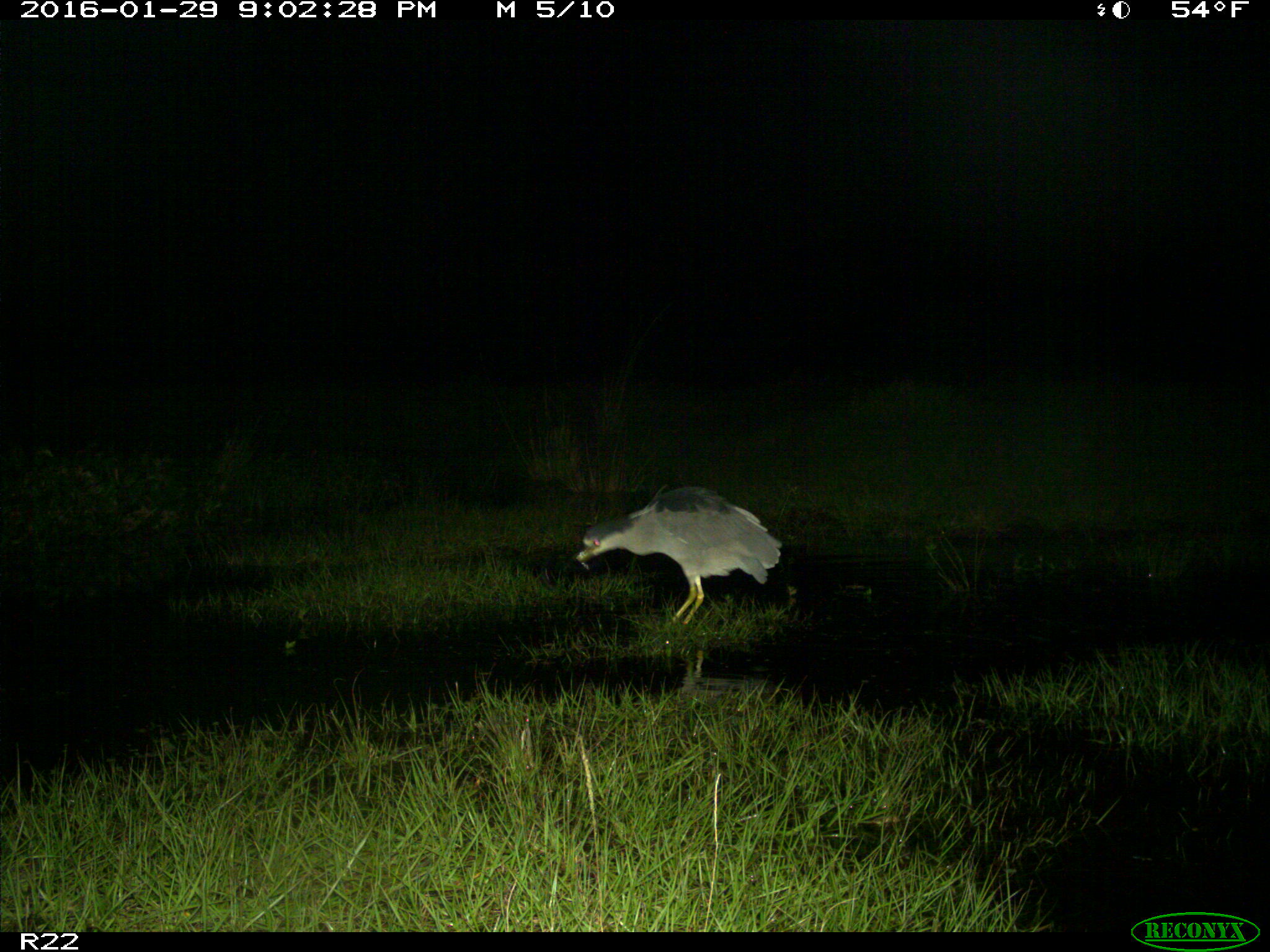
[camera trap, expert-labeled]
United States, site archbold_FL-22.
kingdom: Animalia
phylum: Chordata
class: Aves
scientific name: Aves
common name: birds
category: unidentified bird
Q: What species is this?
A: Unidentified bird (birds) (Aves).